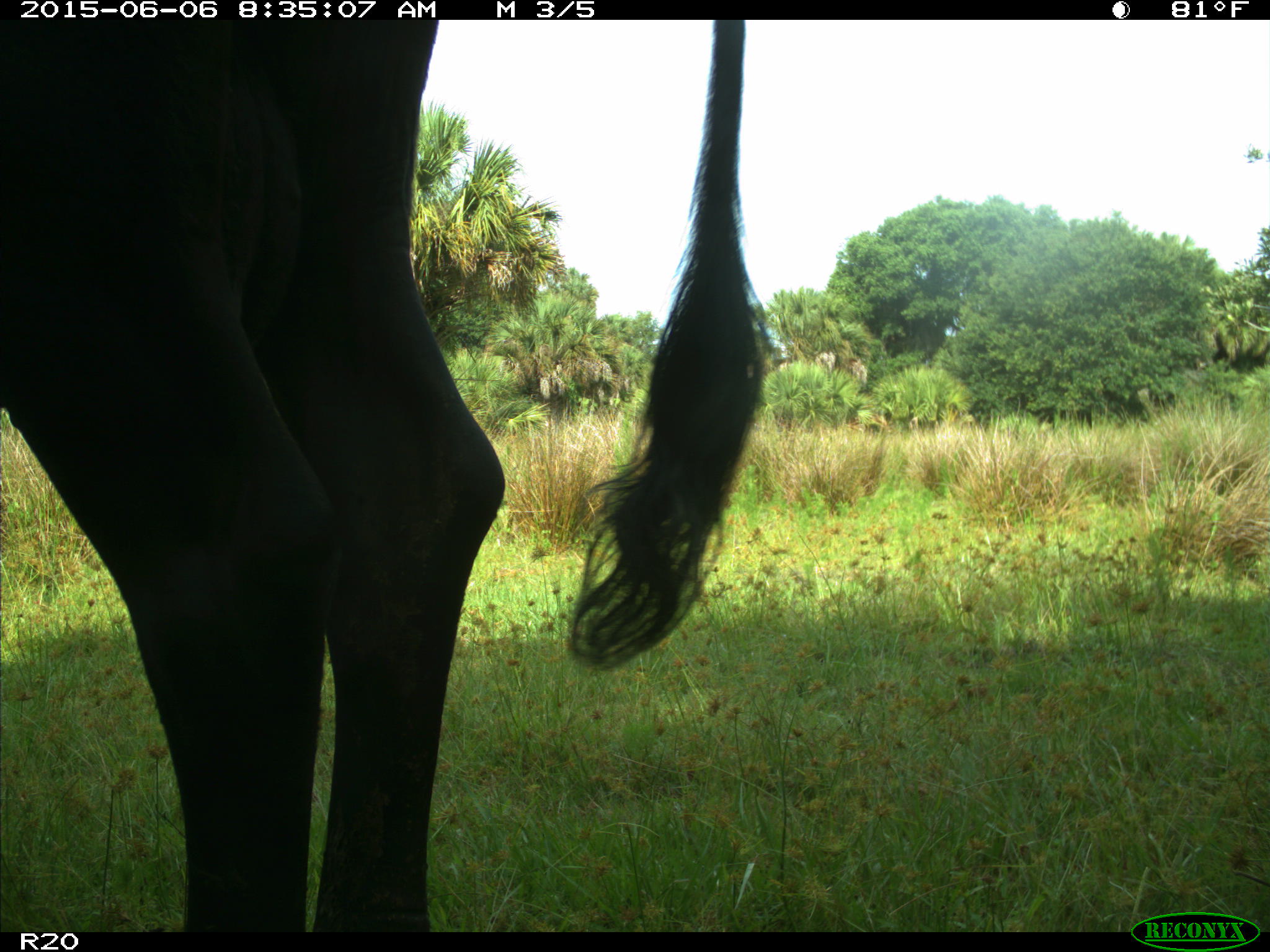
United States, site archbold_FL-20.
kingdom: Animalia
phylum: Chordata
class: Mammalia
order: Artiodactyla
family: Bovidae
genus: Bos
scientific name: Bos taurus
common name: domestic cow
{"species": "Bos taurus (domestic cow)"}